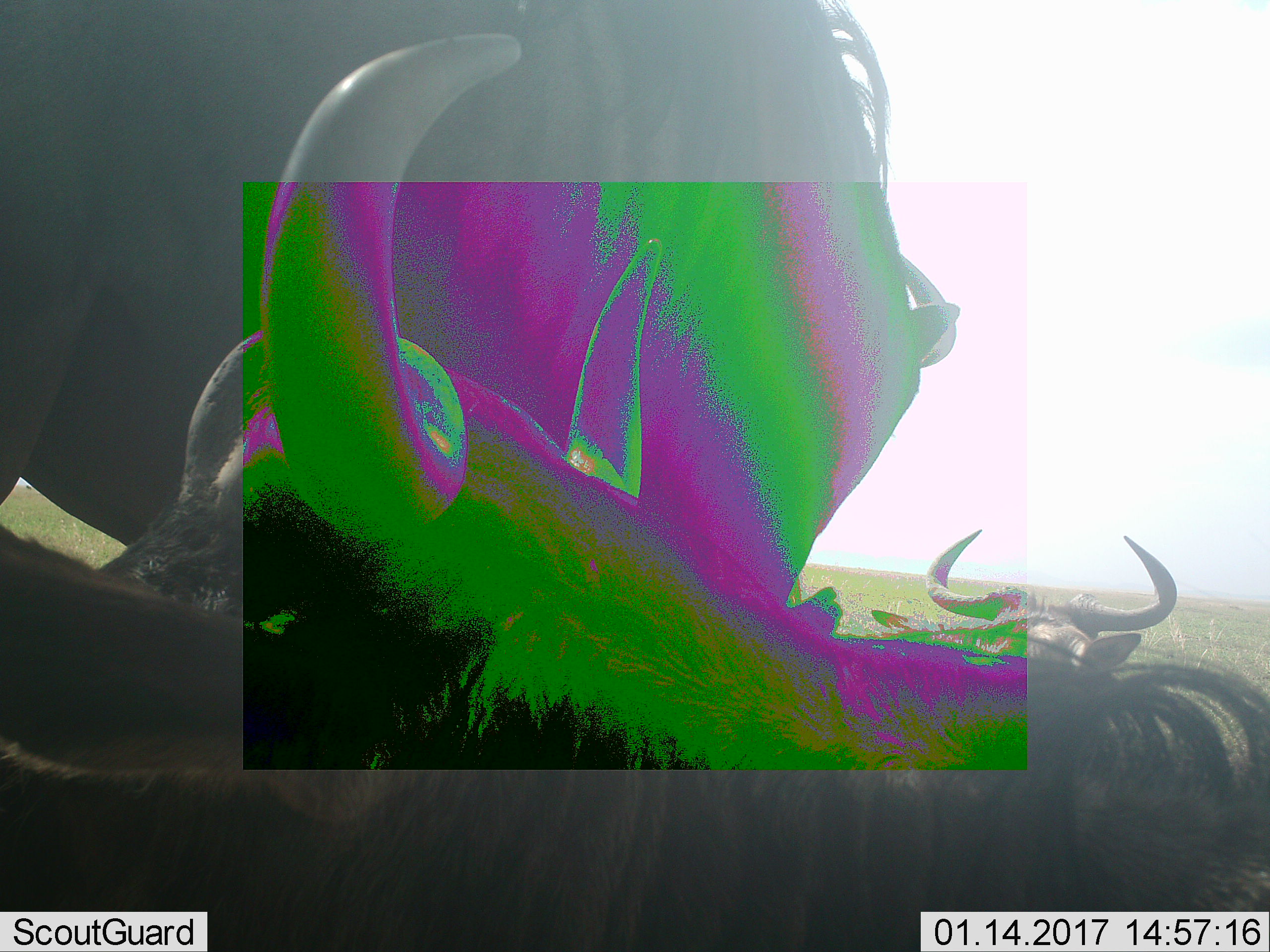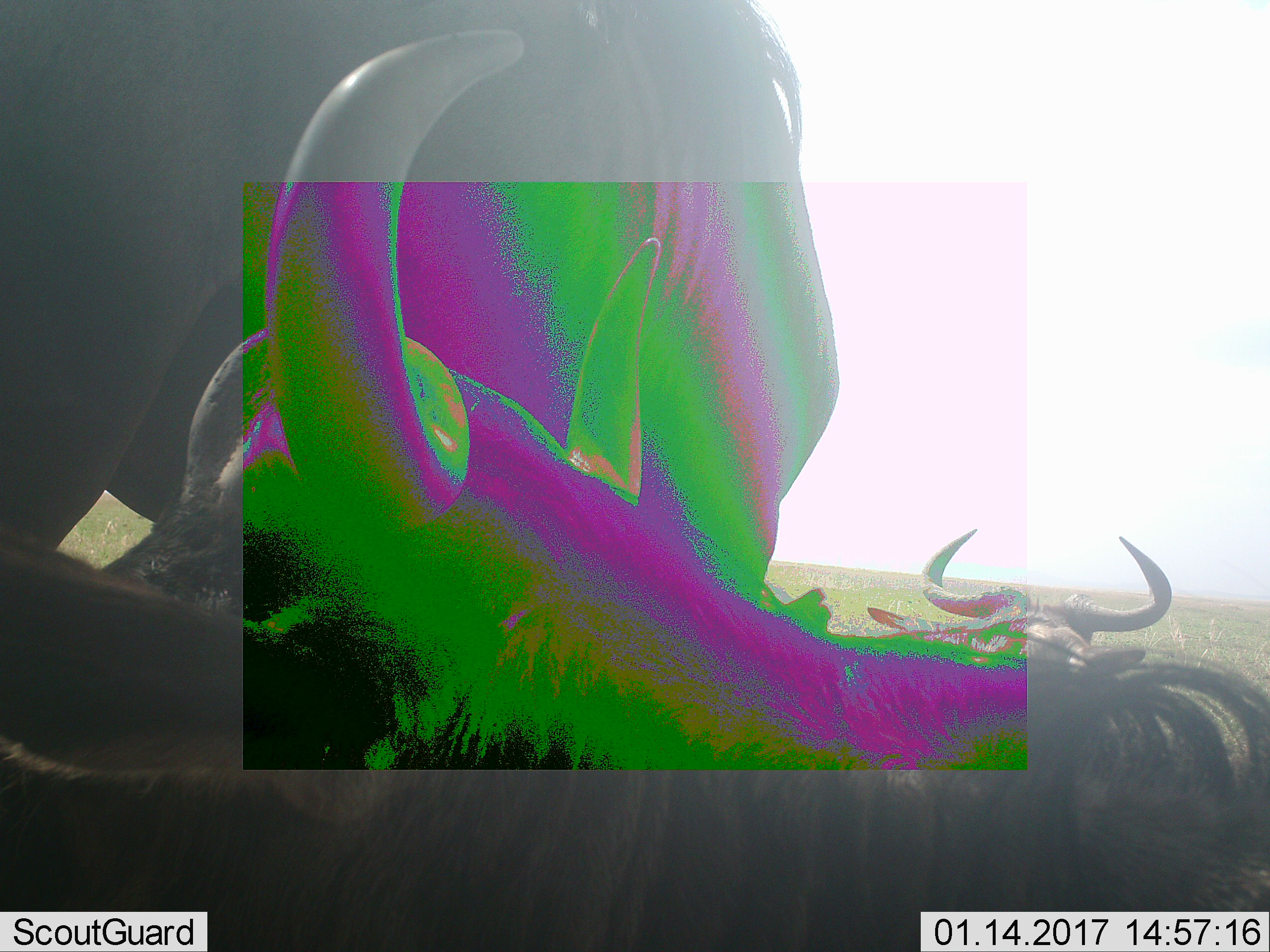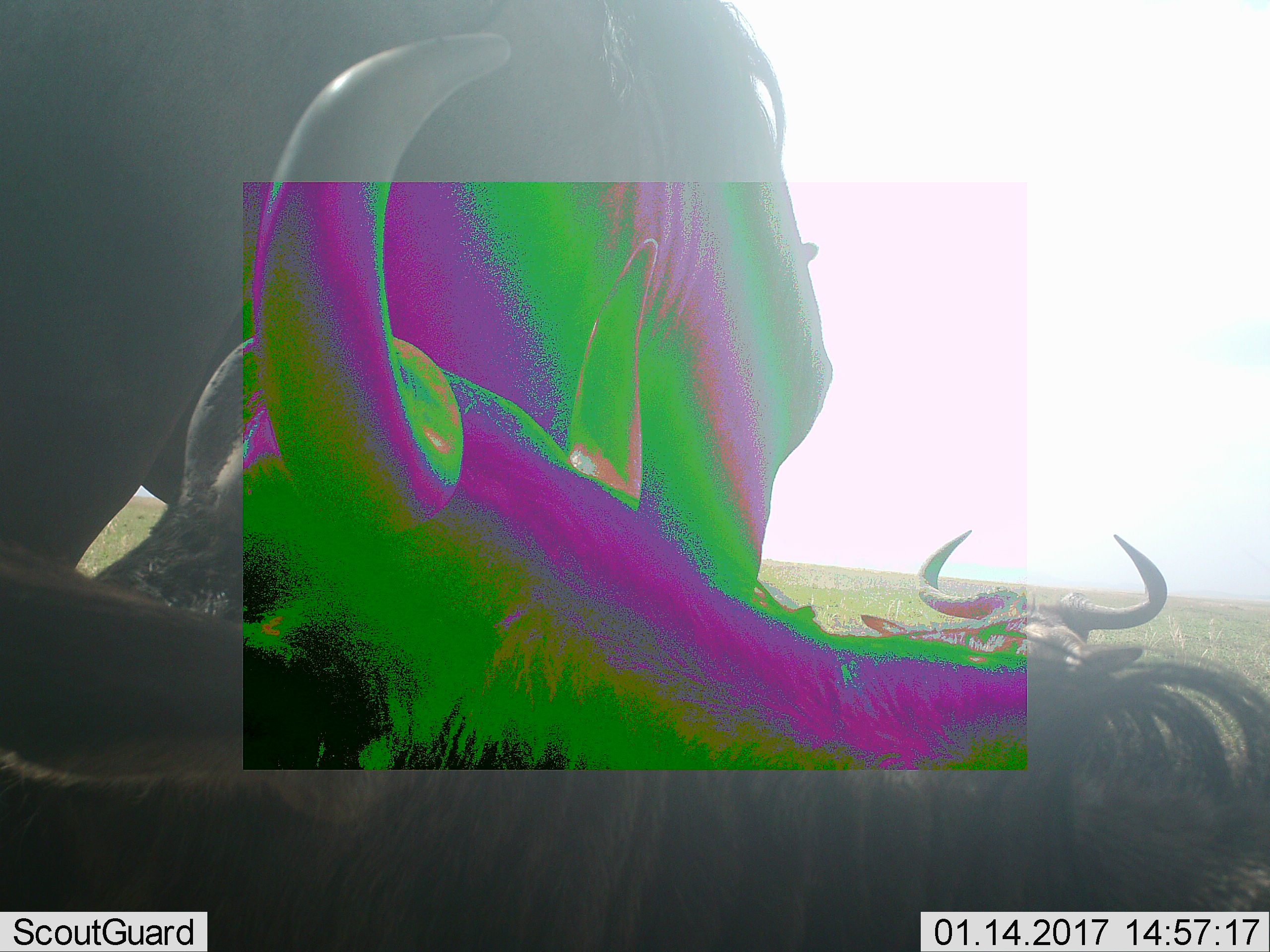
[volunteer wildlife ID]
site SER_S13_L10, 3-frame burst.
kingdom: Animalia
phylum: Chordata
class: Mammalia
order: Artiodactyla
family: Bovidae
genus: Connochaetes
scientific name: Connochaetes taurinus taurinus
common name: blue wildebeest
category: wildebeestblue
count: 3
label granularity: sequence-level